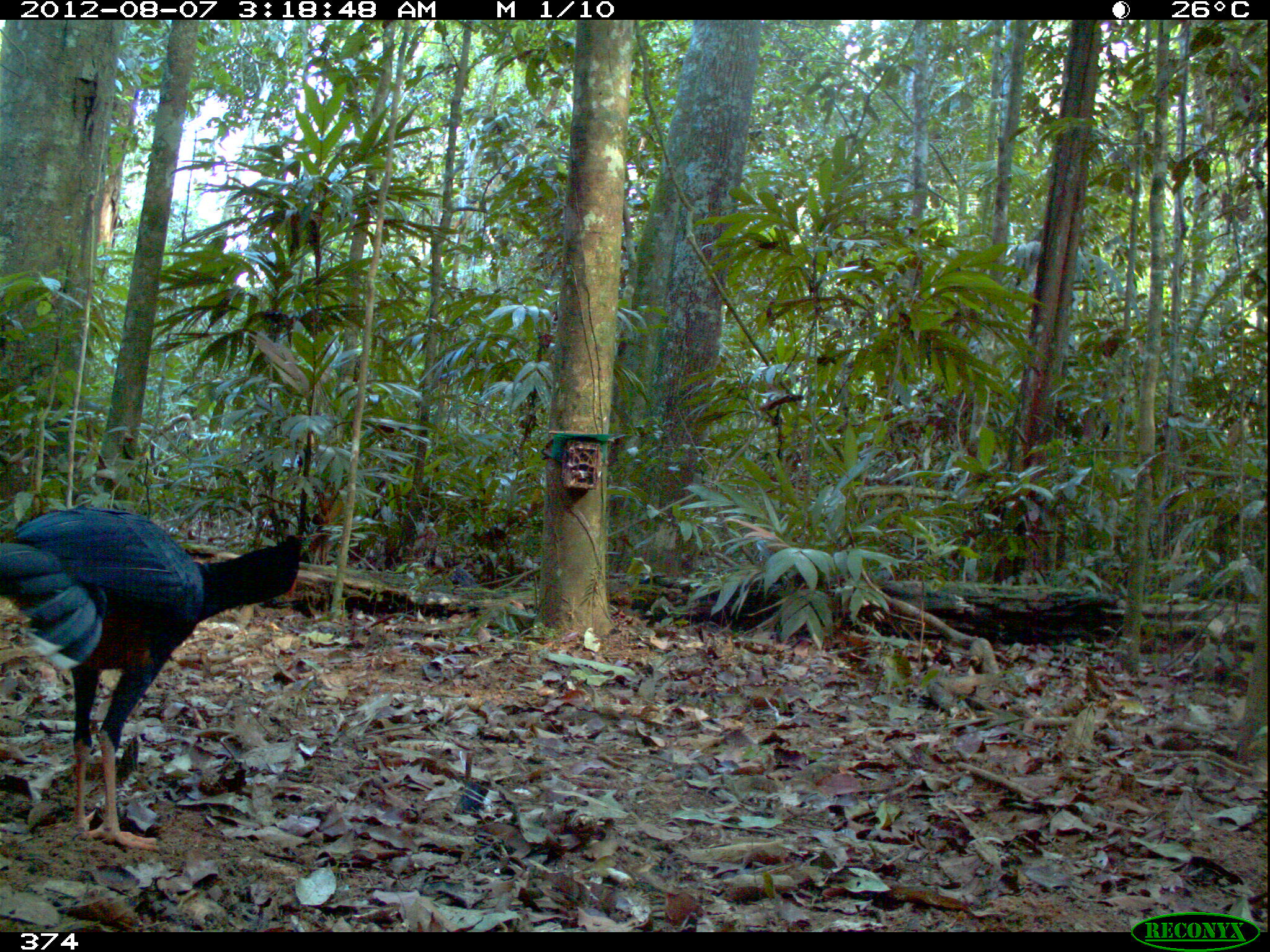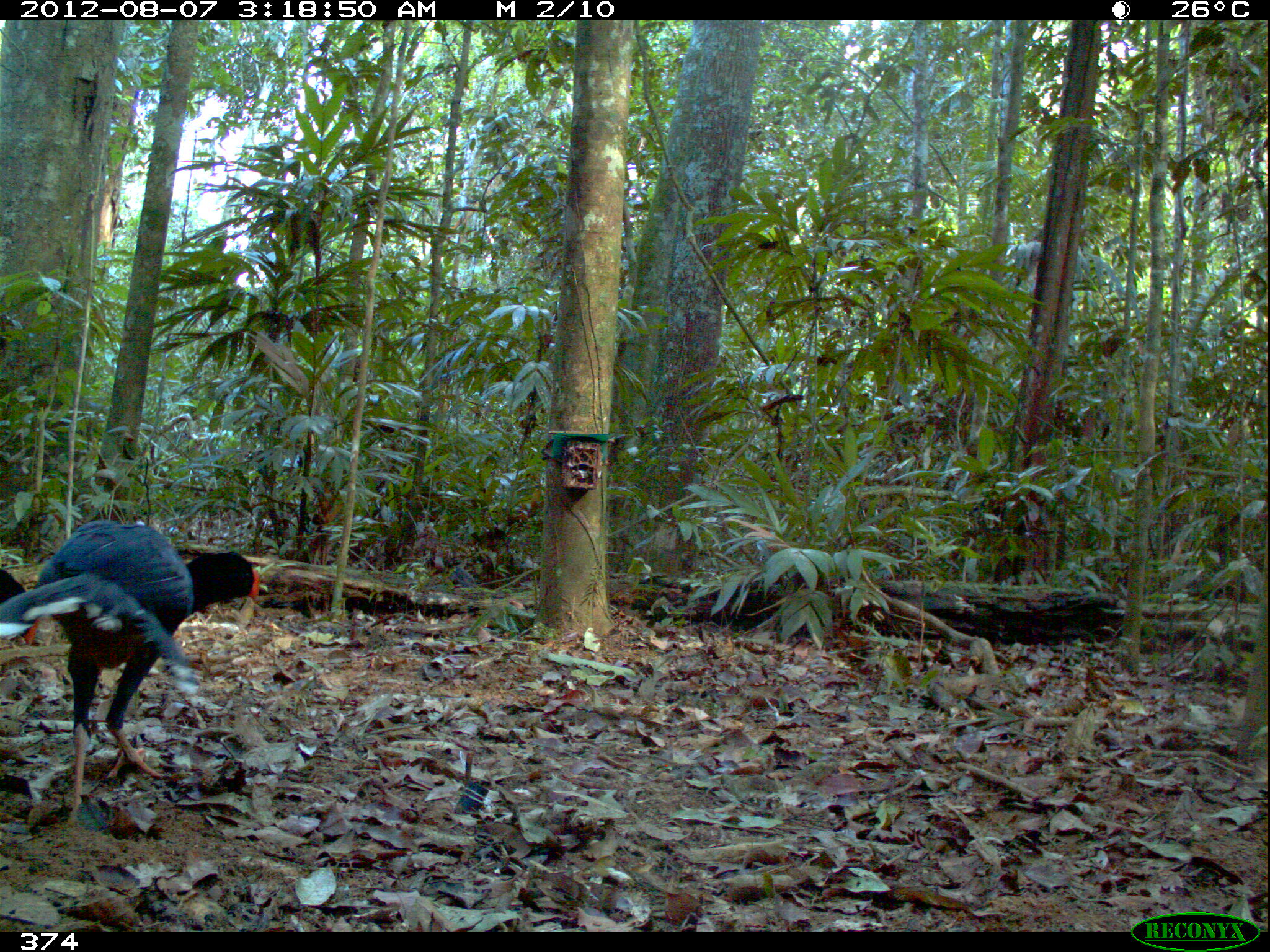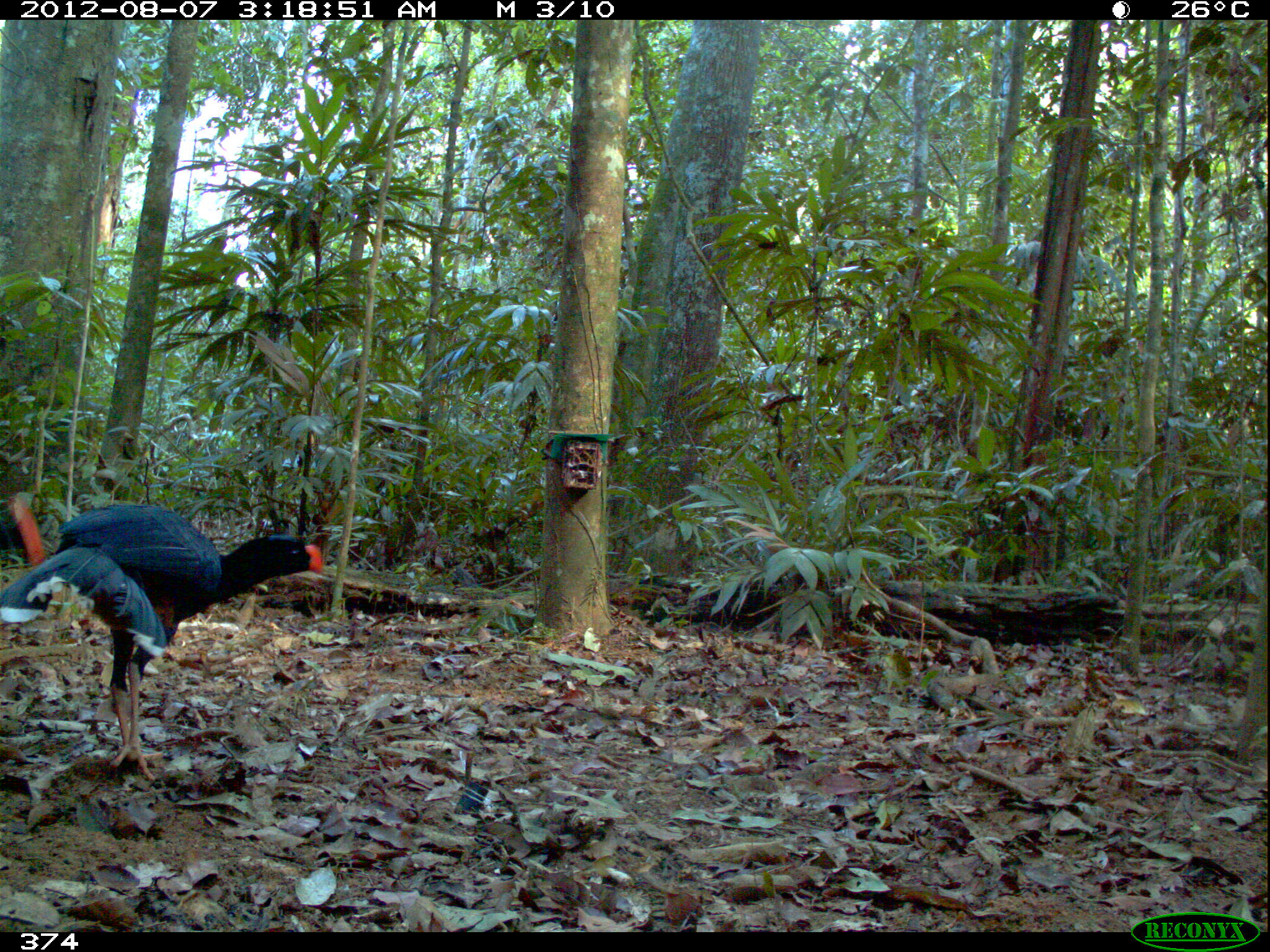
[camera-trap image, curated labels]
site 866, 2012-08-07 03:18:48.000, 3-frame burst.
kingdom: Animalia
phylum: Chordata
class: Aves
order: Galliformes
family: Cracidae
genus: Mitu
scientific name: Mitu tuberosum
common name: razor-billed curassow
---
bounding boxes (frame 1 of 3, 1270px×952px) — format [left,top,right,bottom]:
mitu tuberosum: [0,502,304,852]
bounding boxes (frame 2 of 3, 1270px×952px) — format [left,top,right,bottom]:
mitu tuberosum: [0,514,259,823]; [0,561,43,647]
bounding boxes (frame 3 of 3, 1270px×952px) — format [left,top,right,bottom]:
mitu tuberosum: [1,500,322,782]; [1,492,48,568]